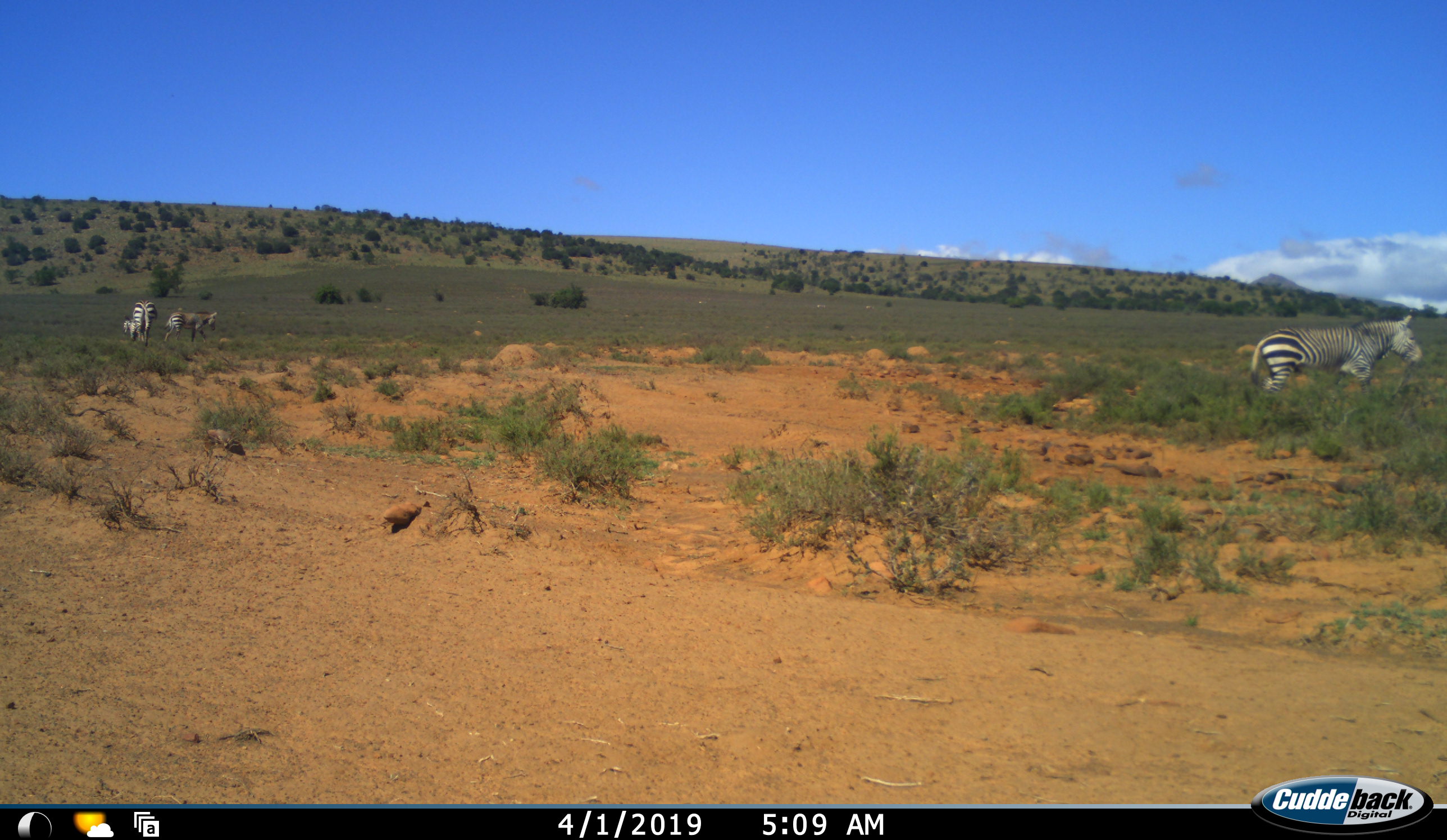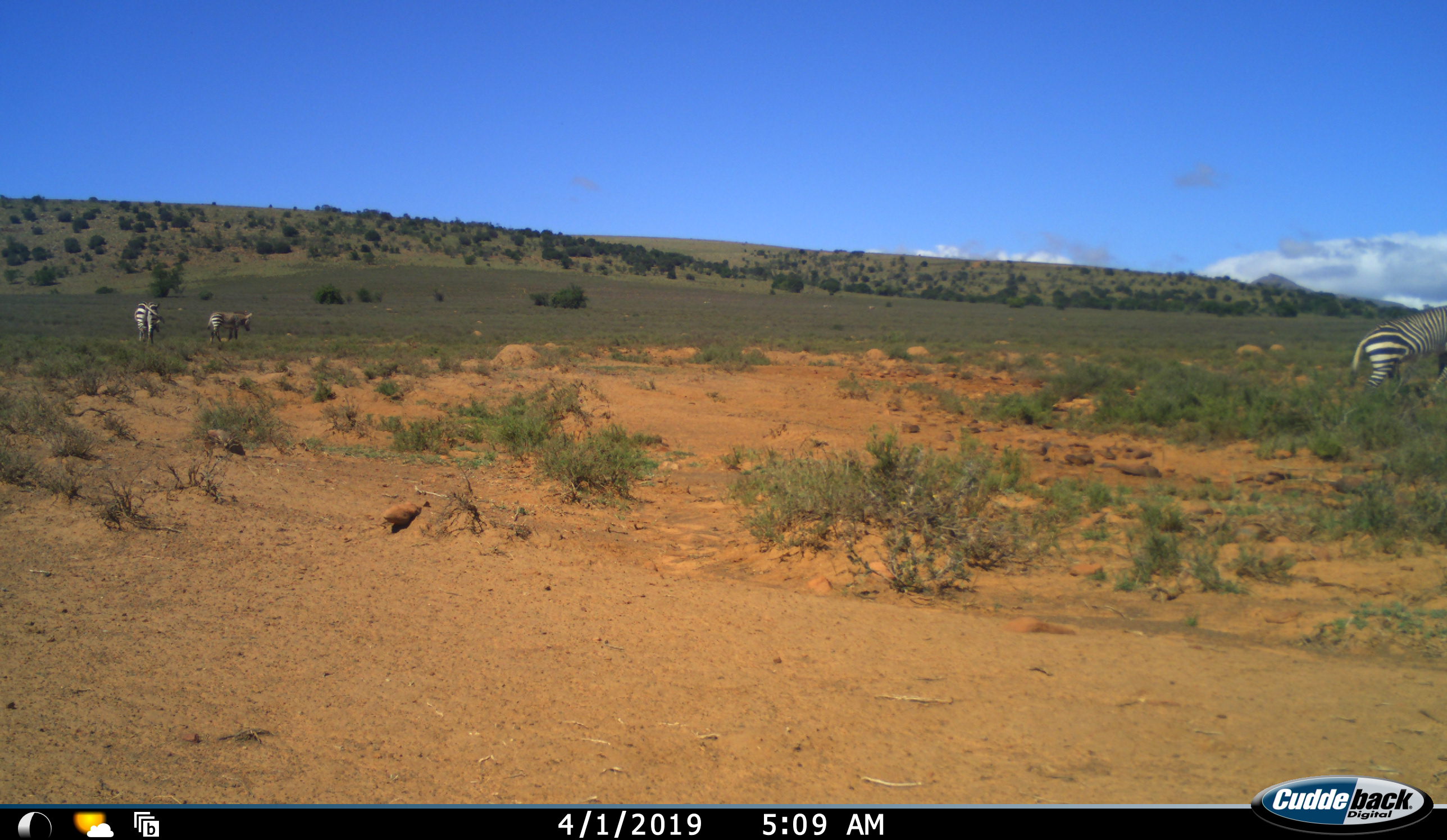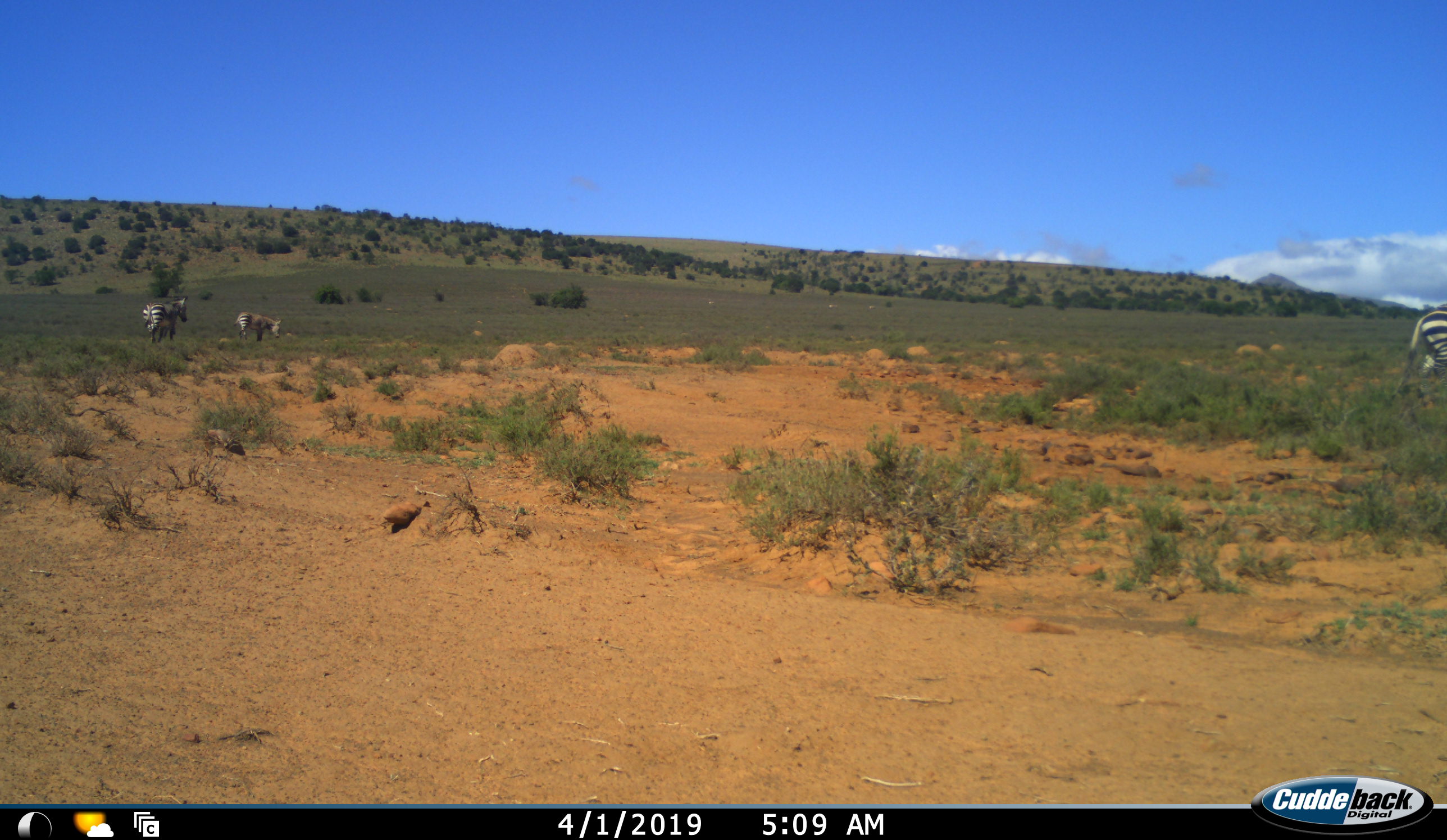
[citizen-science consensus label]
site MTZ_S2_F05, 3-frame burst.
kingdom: Animalia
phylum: Chordata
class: Mammalia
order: Perissodactyla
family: Equidae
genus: Equus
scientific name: Equus zebra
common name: mountain zebra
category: zebramountain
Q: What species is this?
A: Zebramountain (mountain zebra) (Equus zebra).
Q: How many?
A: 4.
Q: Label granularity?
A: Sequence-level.